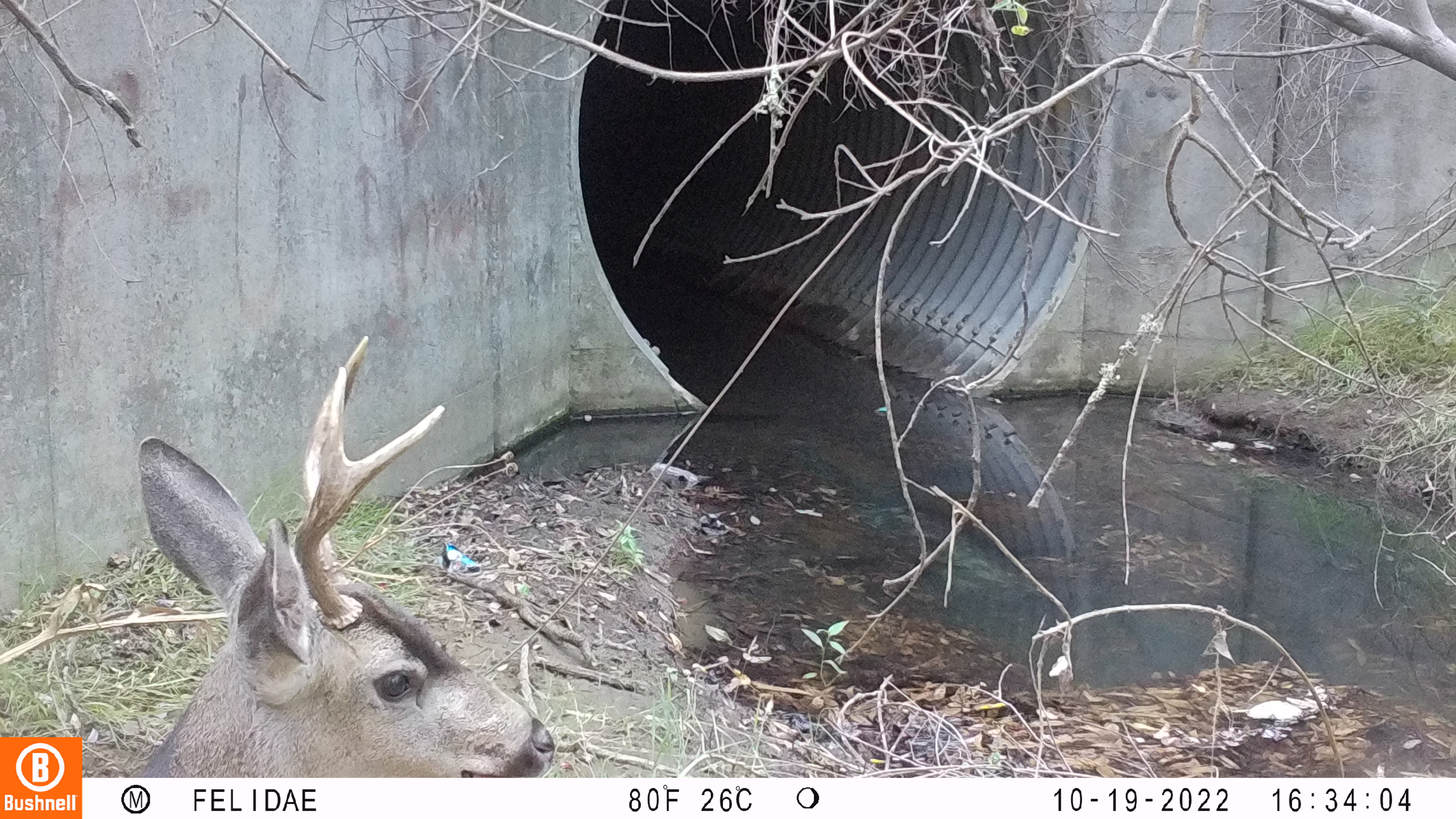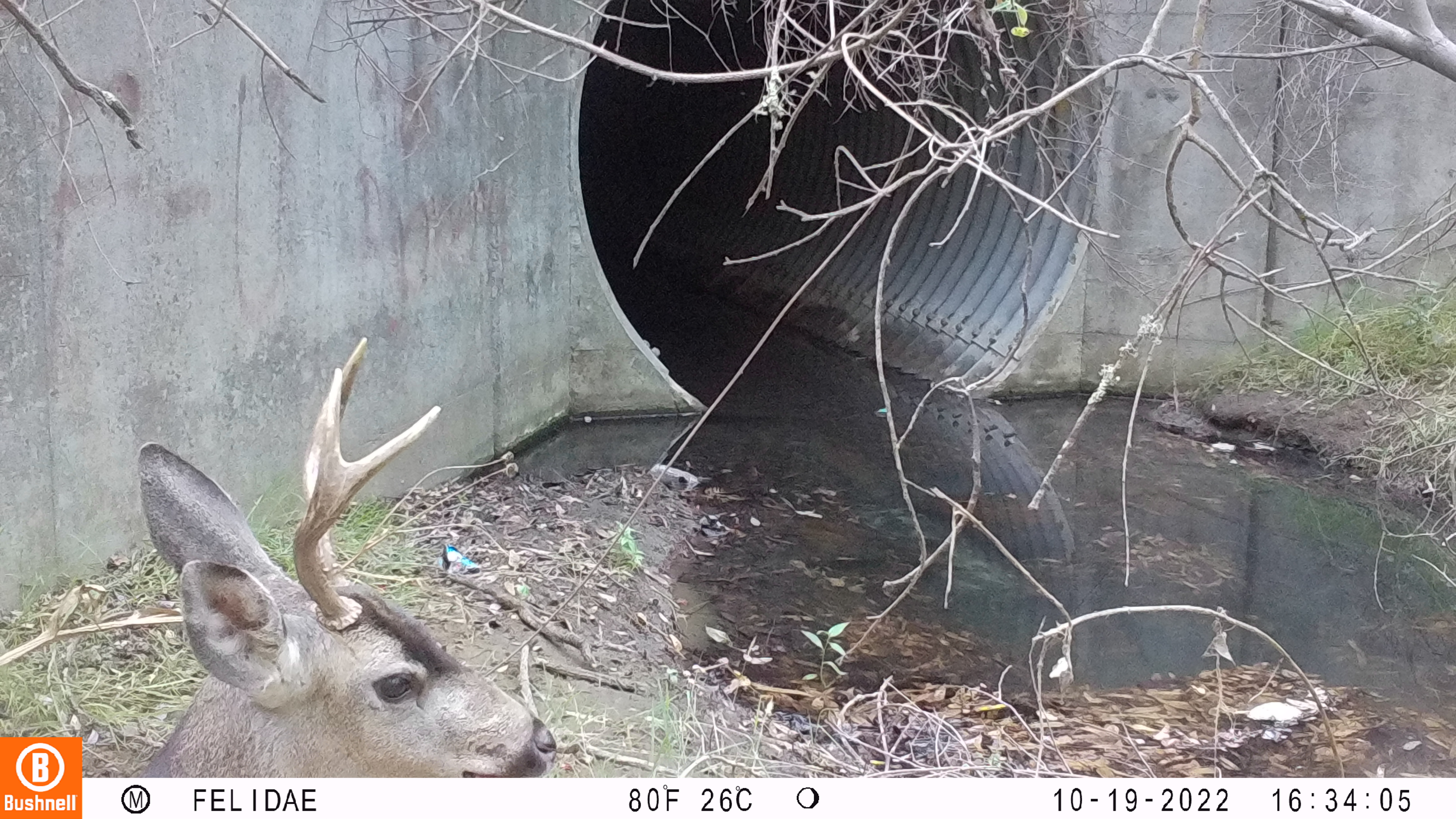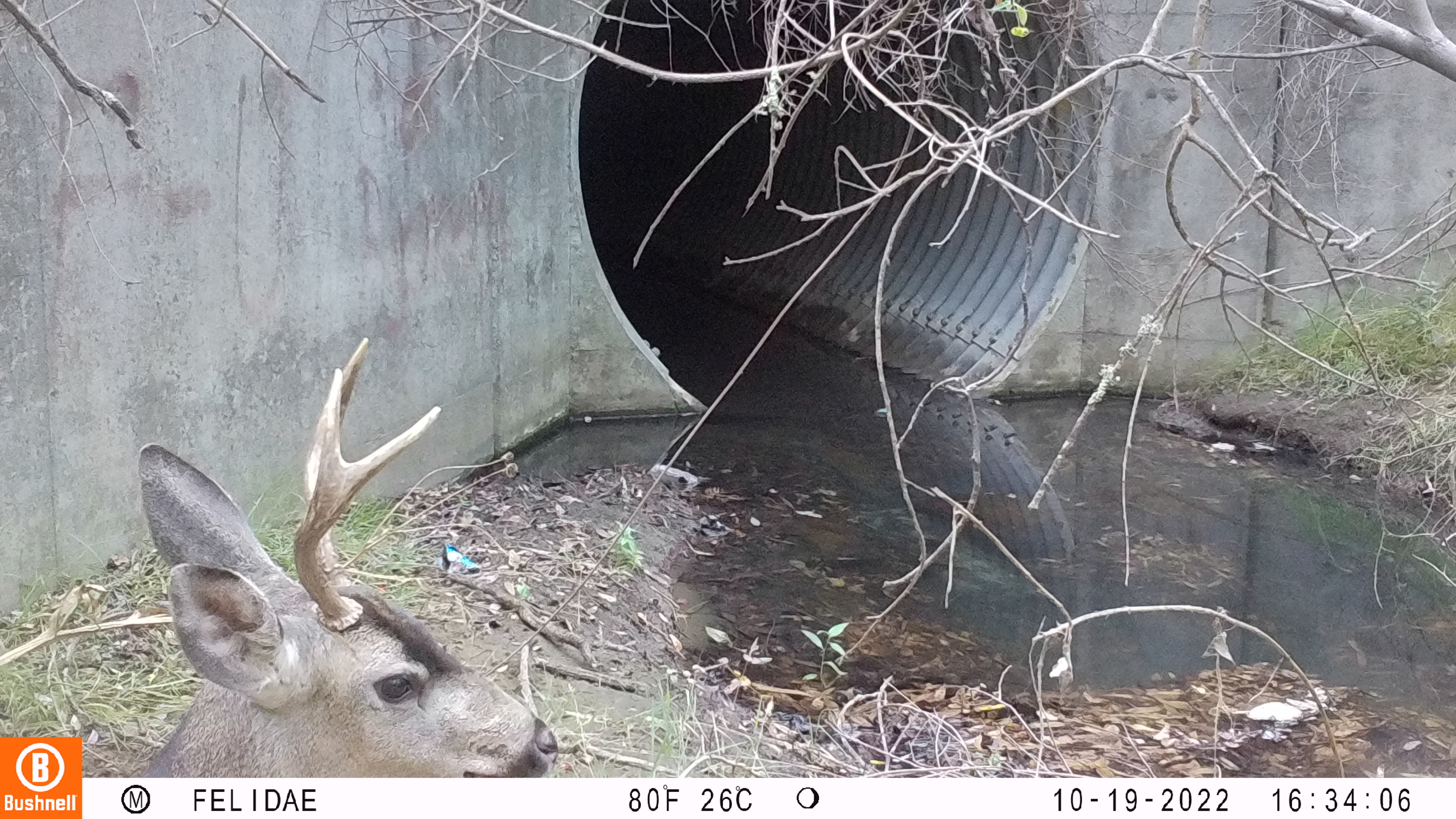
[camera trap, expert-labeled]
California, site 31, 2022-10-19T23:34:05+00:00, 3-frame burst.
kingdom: Animalia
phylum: Chordata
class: Mammalia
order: Artiodactyla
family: Cervidae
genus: Odocoileus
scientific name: Odocoileus hemionus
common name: mule deer